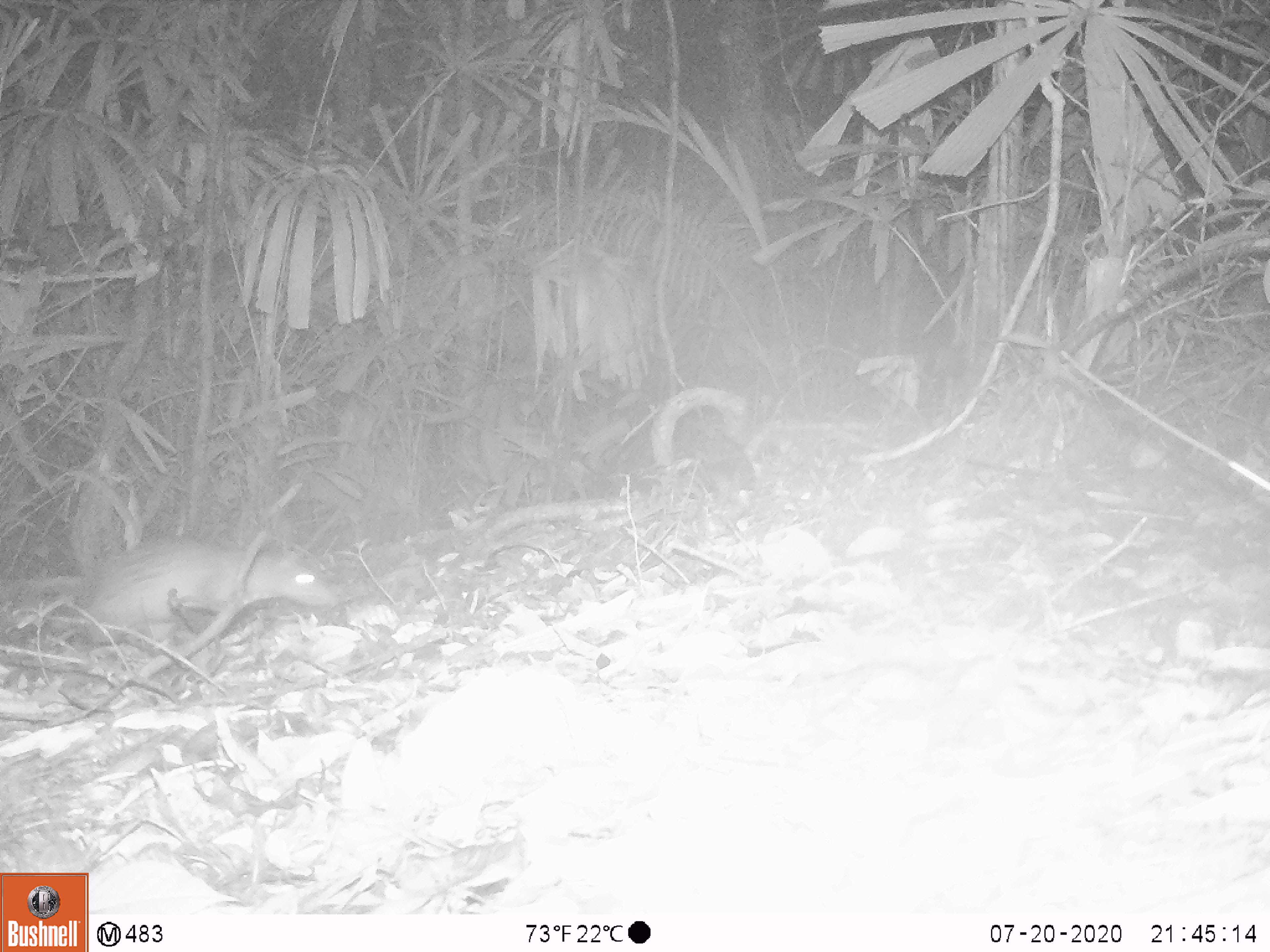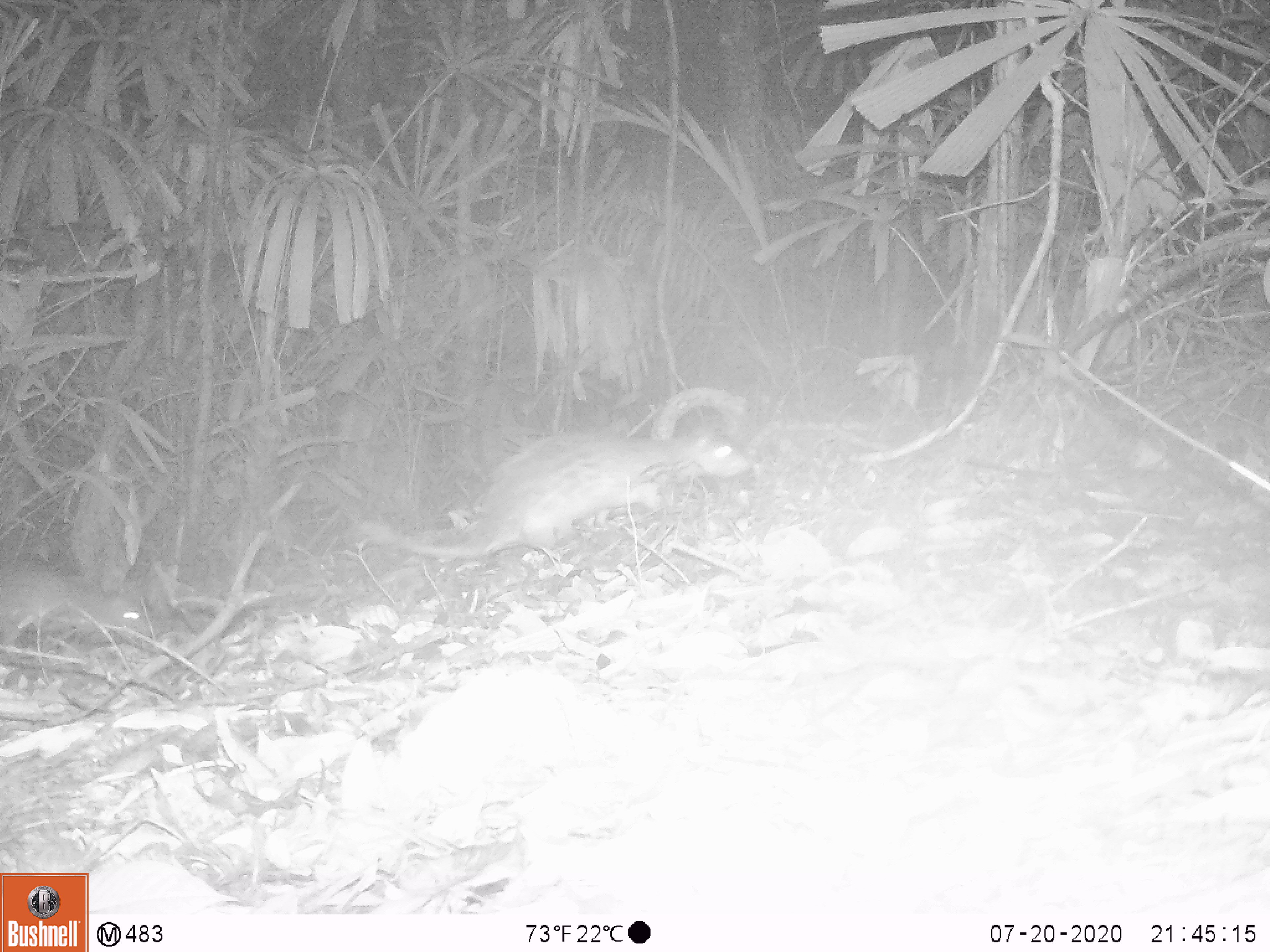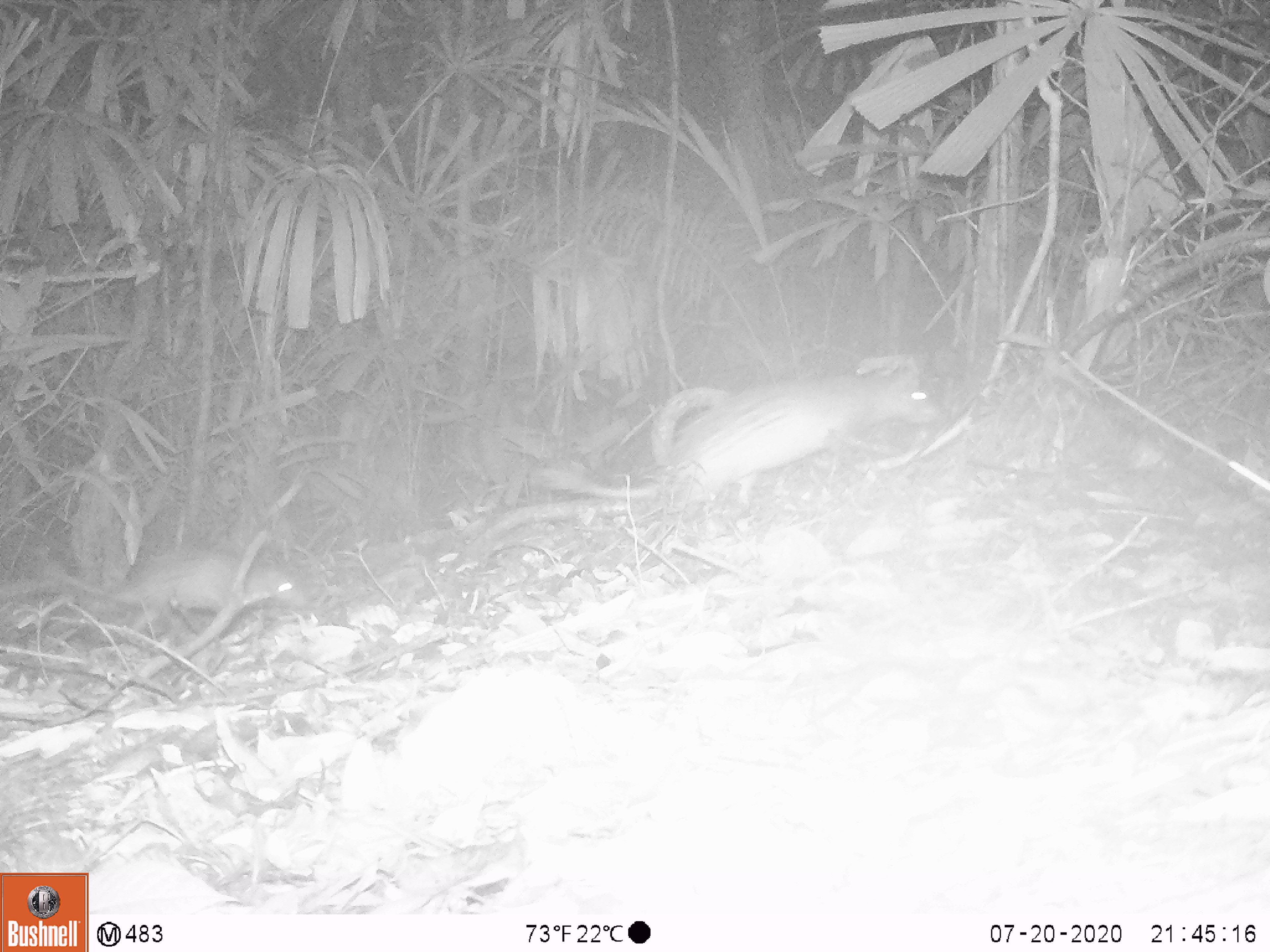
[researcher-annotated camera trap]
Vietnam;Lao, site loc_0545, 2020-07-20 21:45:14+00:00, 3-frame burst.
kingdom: Animalia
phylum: Chordata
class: Mammalia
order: Rodentia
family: Hystricidae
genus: Atherurus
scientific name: Atherurus macrourus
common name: asiatic brush-tailed porcupine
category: asiatic brush tailed porcupine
Asiatic brush tailed porcupine (asiatic brush-tailed porcupine) (Atherurus macrourus). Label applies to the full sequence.